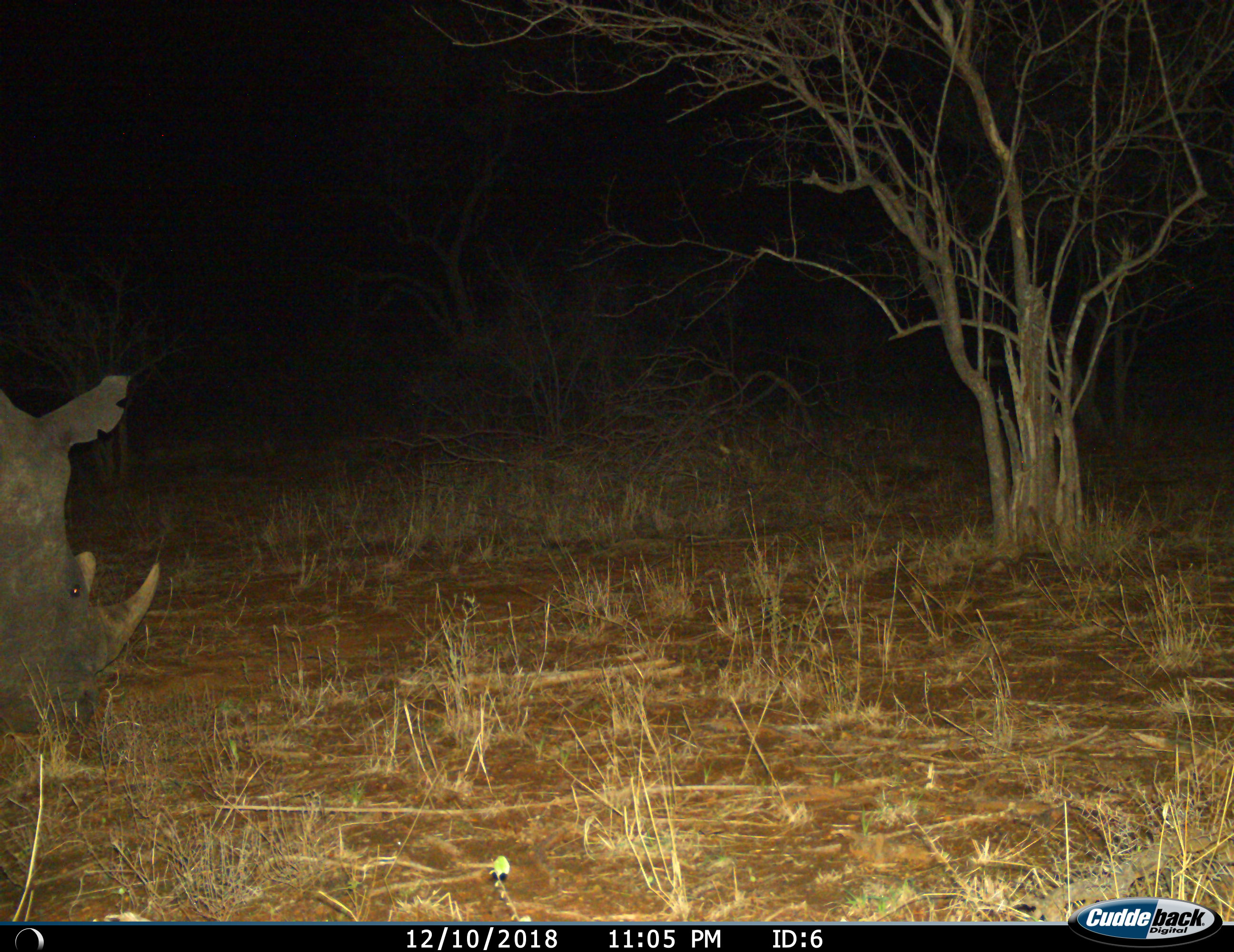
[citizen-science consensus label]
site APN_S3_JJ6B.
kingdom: Animalia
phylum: Chordata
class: Mammalia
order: Perissodactyla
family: Rhinocerotidae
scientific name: Rhinocerotidae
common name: unknown rhinoceros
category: rhinocerosunknown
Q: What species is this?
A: Rhinocerosunknown (unknown rhinoceros) (Rhinocerotidae).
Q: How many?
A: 1.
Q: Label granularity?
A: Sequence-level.